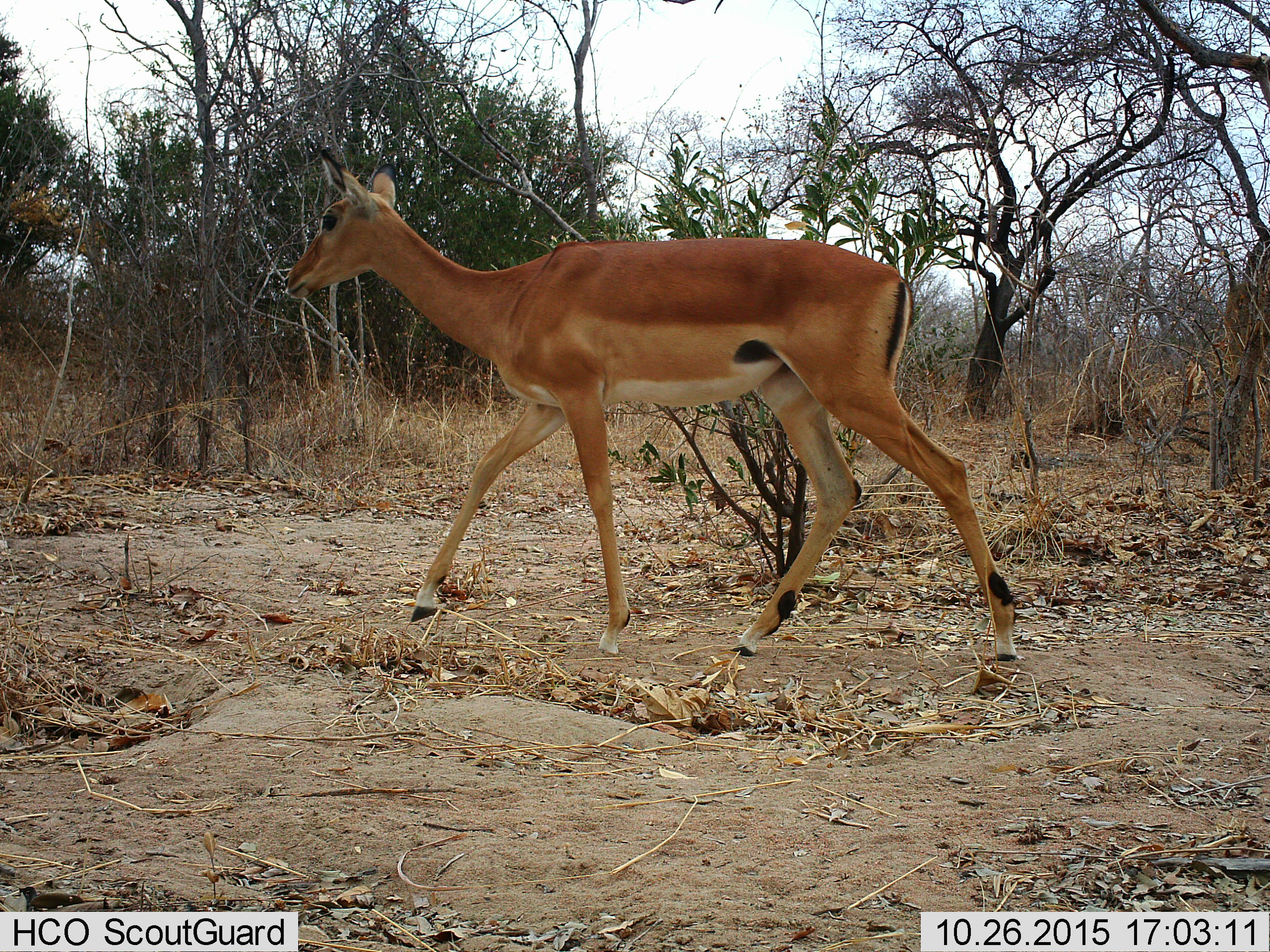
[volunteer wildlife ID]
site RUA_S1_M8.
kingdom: Animalia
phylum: Chordata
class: Mammalia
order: Artiodactyla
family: Bovidae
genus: Aepyceros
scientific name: Aepyceros melampus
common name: impala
Impala (Aepyceros melampus), count 1. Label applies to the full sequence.